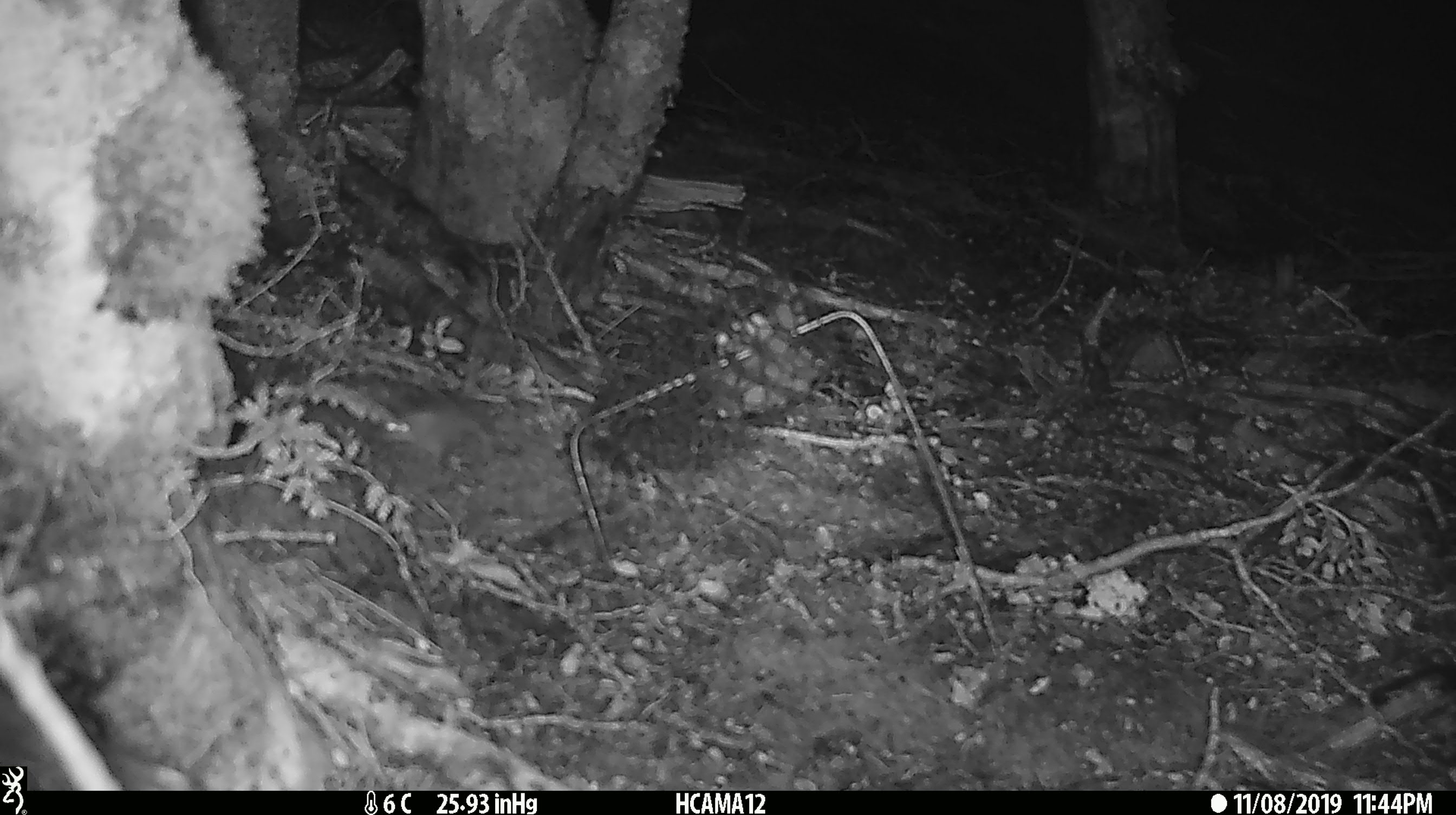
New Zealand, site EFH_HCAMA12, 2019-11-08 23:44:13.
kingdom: Animalia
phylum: Chordata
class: Mammalia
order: Rodentia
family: Muridae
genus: Mus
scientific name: Mus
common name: mouse